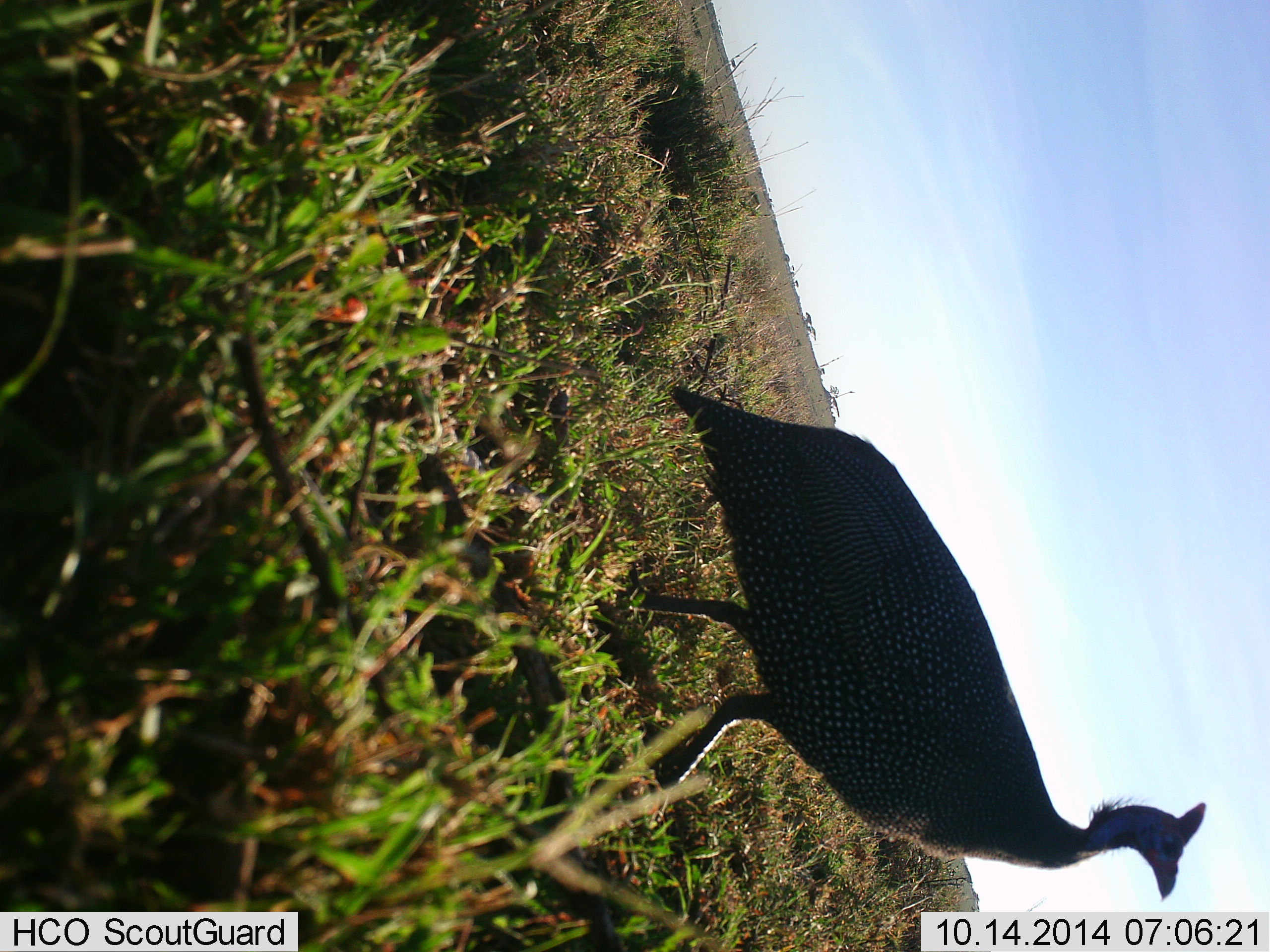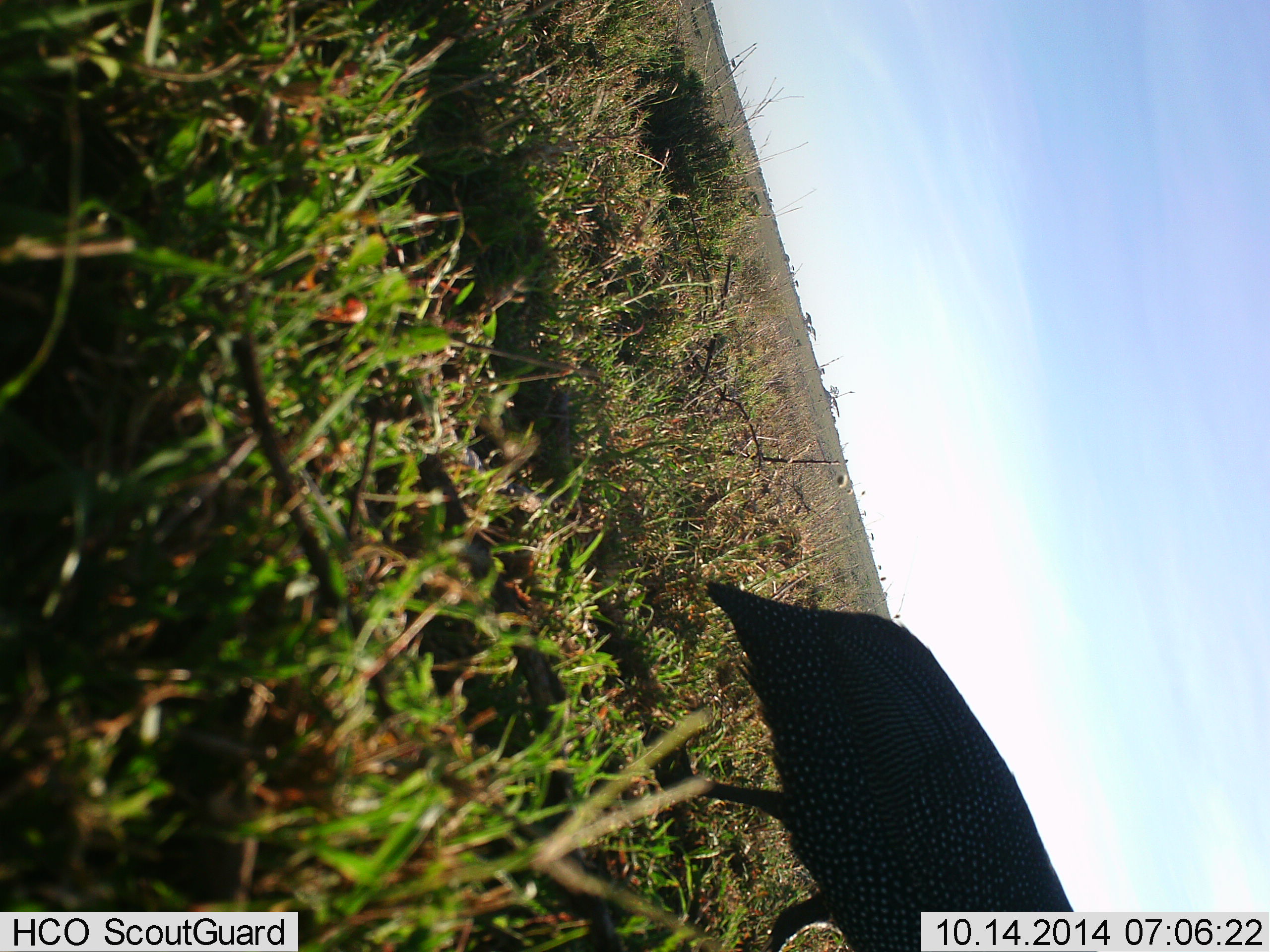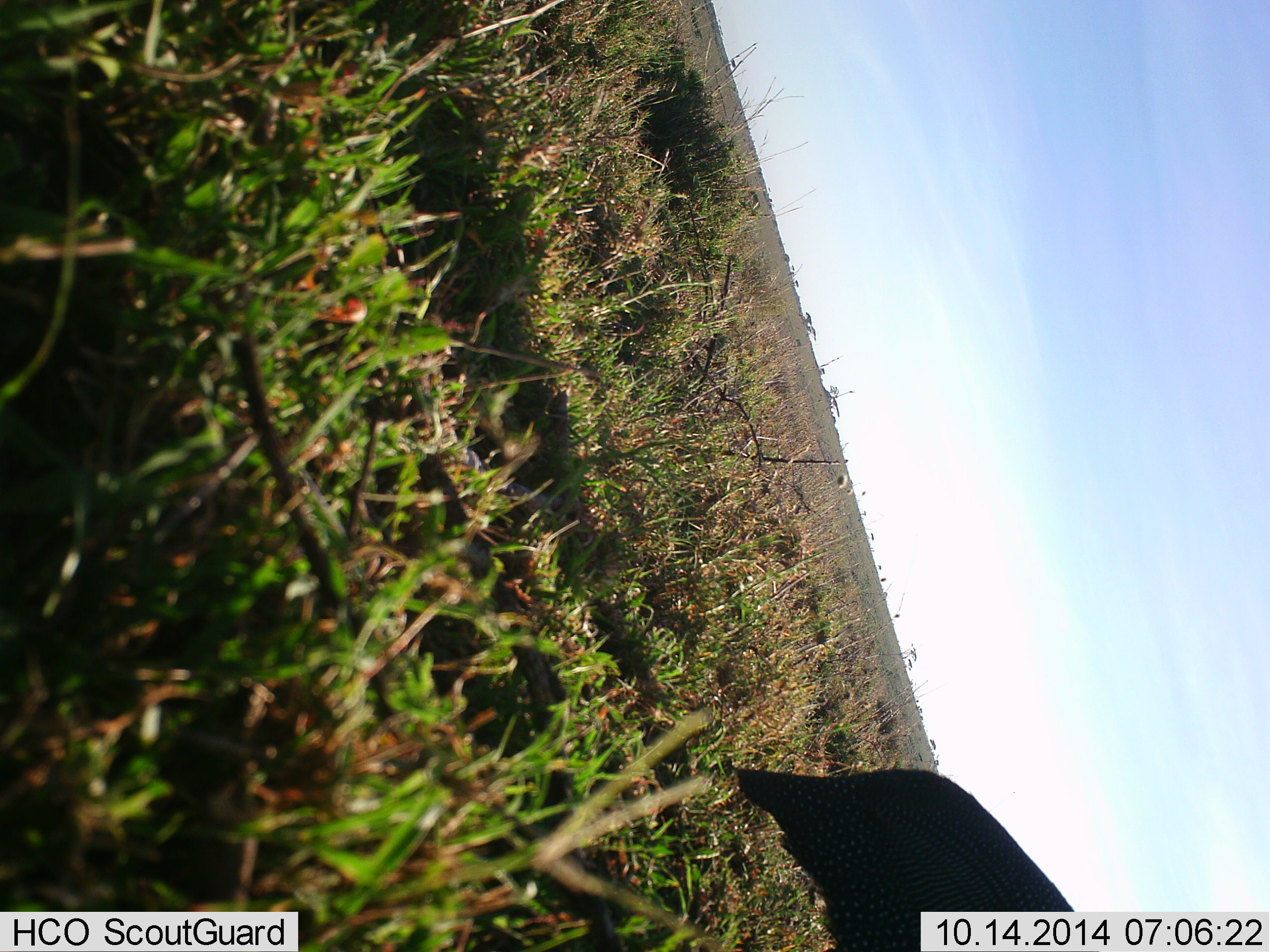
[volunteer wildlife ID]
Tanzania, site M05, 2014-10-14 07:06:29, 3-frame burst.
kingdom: Animalia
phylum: Chordata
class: Aves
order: Galliformes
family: Numididae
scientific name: Numididae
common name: guinea fowl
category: guineafowl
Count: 1.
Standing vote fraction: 10%.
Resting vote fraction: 0%.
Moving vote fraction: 100%.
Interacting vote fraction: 0%.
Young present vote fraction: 0%.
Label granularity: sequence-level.